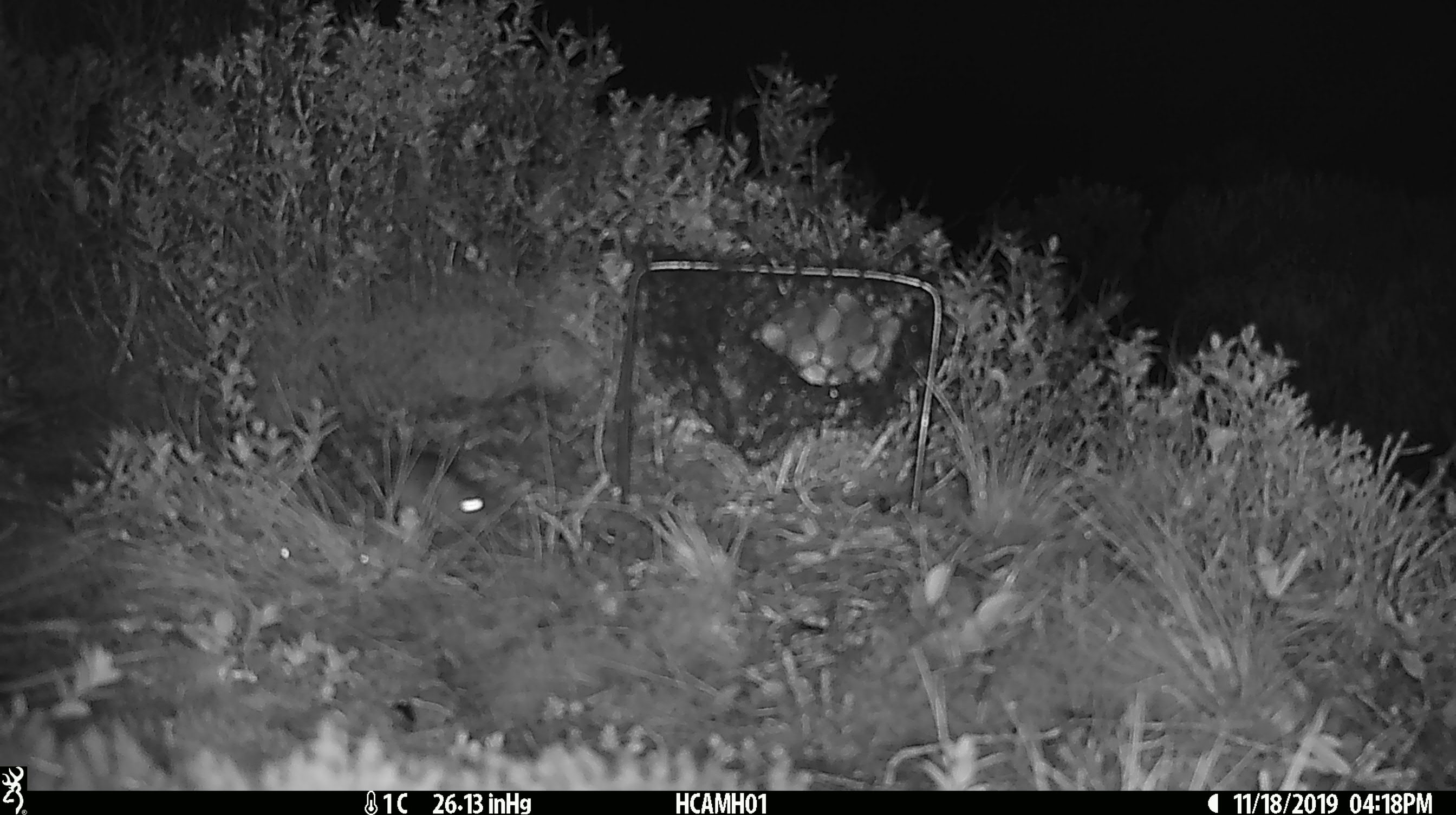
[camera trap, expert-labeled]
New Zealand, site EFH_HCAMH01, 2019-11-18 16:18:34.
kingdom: Animalia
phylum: Chordata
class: Mammalia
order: Rodentia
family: Muridae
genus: Mus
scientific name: Mus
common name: mouse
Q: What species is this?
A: Mouse (Mus).